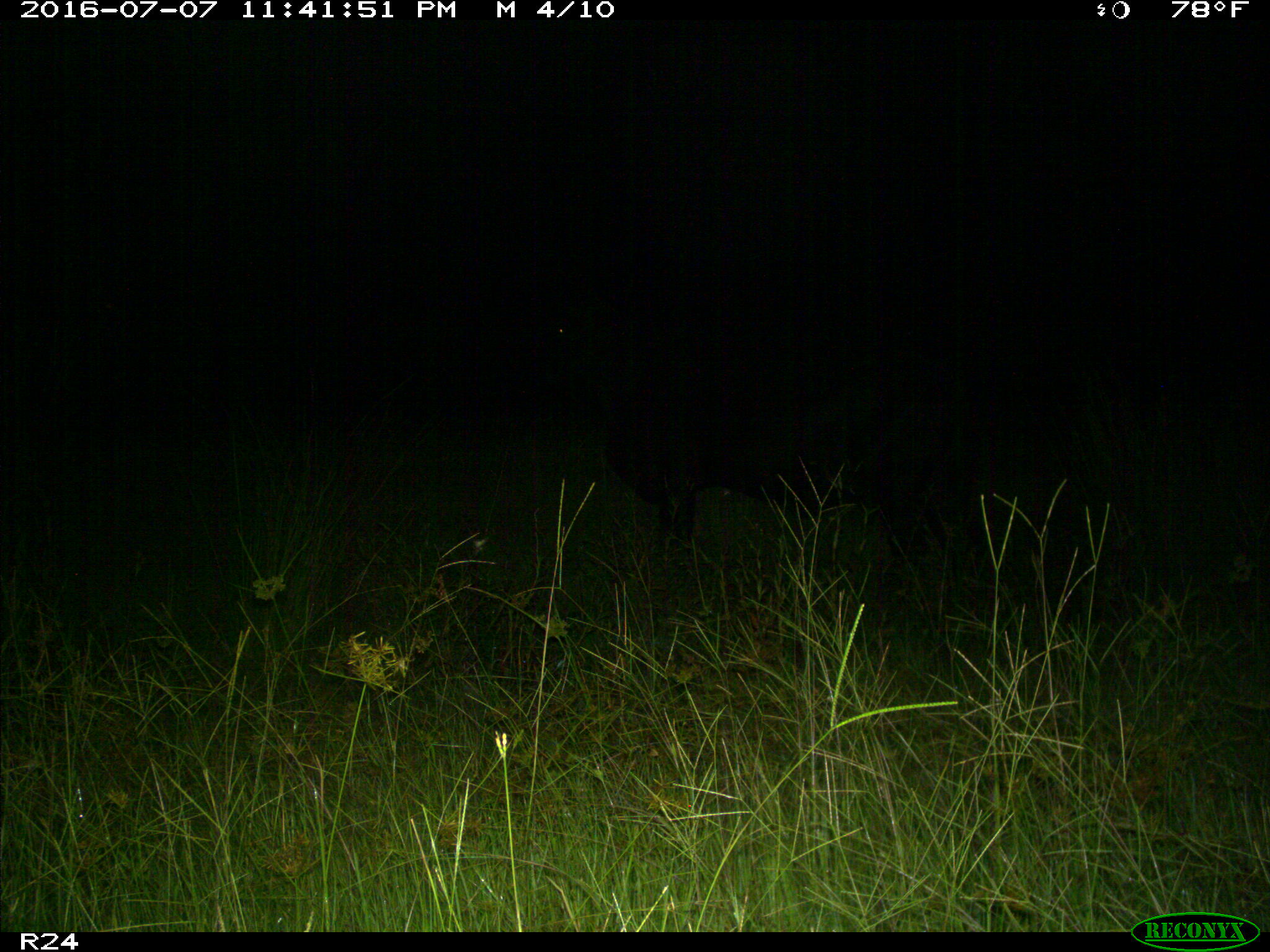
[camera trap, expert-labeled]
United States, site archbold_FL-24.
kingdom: Animalia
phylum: Chordata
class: Mammalia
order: Artiodactyla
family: Bovidae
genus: Bos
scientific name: Bos taurus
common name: domestic cow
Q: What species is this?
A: Bos taurus (domestic cow).